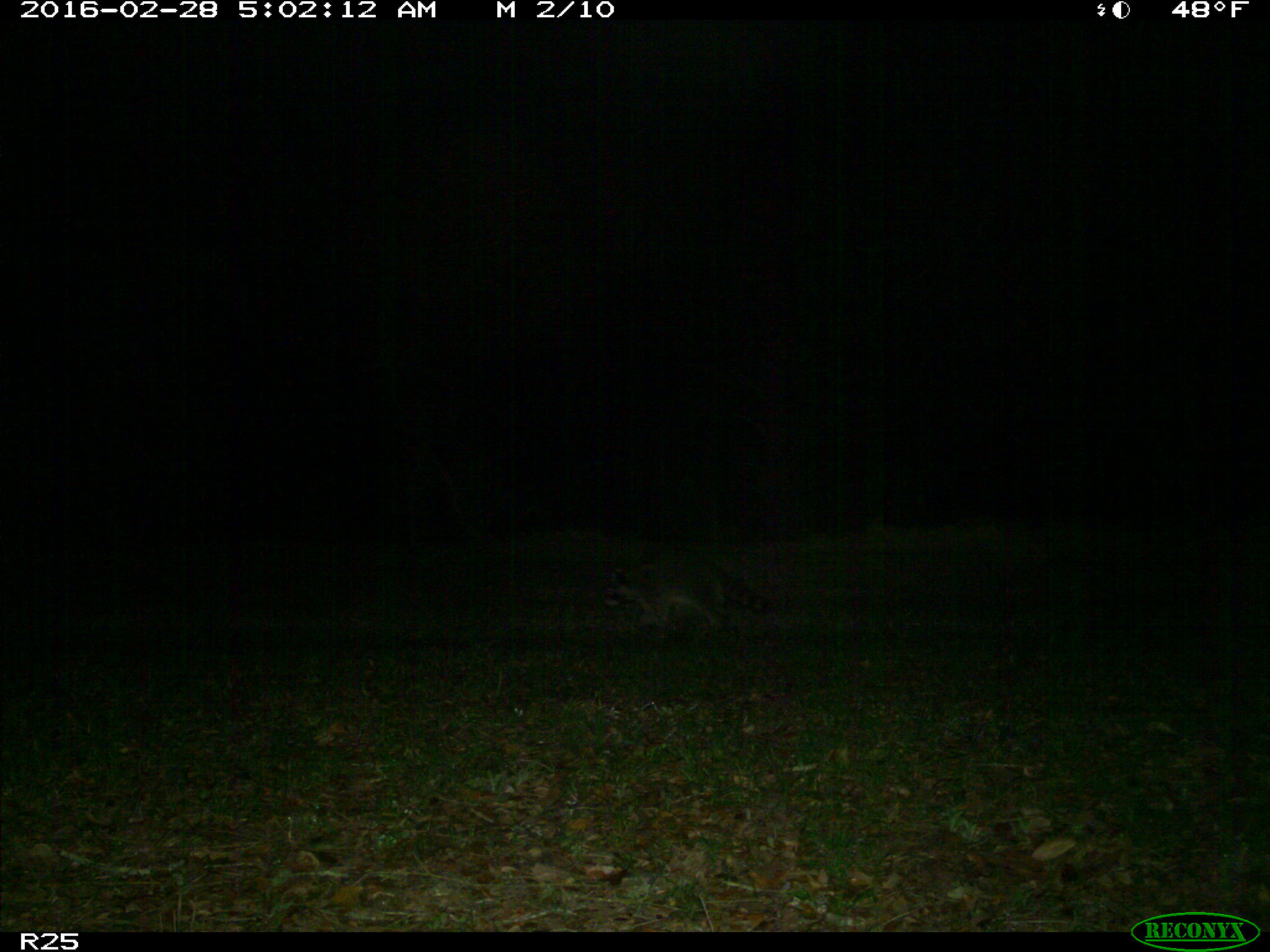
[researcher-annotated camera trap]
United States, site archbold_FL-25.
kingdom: Animalia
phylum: Chordata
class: Mammalia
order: Carnivora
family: Procyonidae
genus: Procyon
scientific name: Procyon lotor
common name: common raccoon